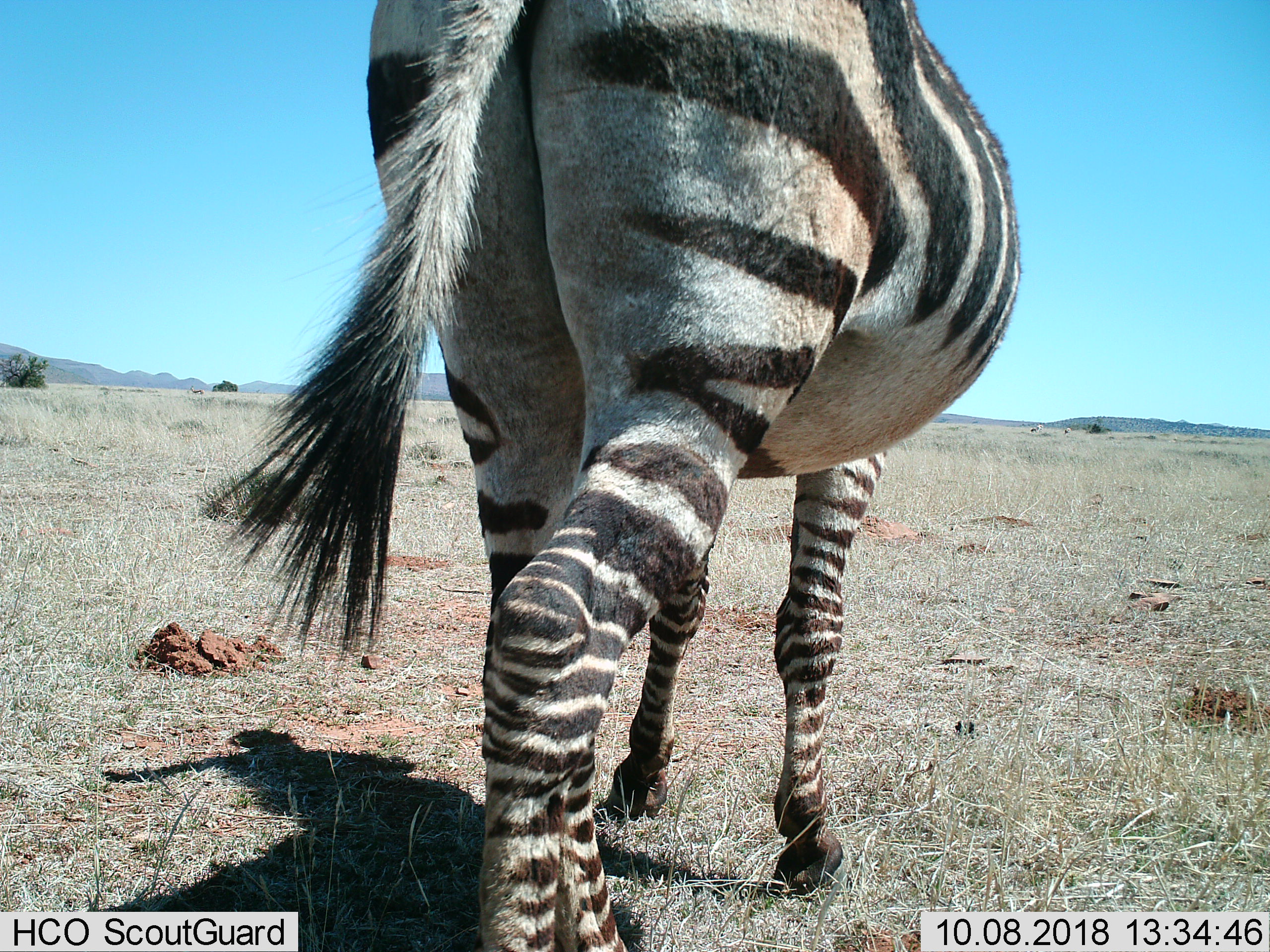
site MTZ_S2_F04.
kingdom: Animalia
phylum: Chordata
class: Mammalia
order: Perissodactyla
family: Equidae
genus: Equus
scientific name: Equus zebra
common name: mountain zebra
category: zebramountain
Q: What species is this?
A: Zebramountain (mountain zebra) (Equus zebra).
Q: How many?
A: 1.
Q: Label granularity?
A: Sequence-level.